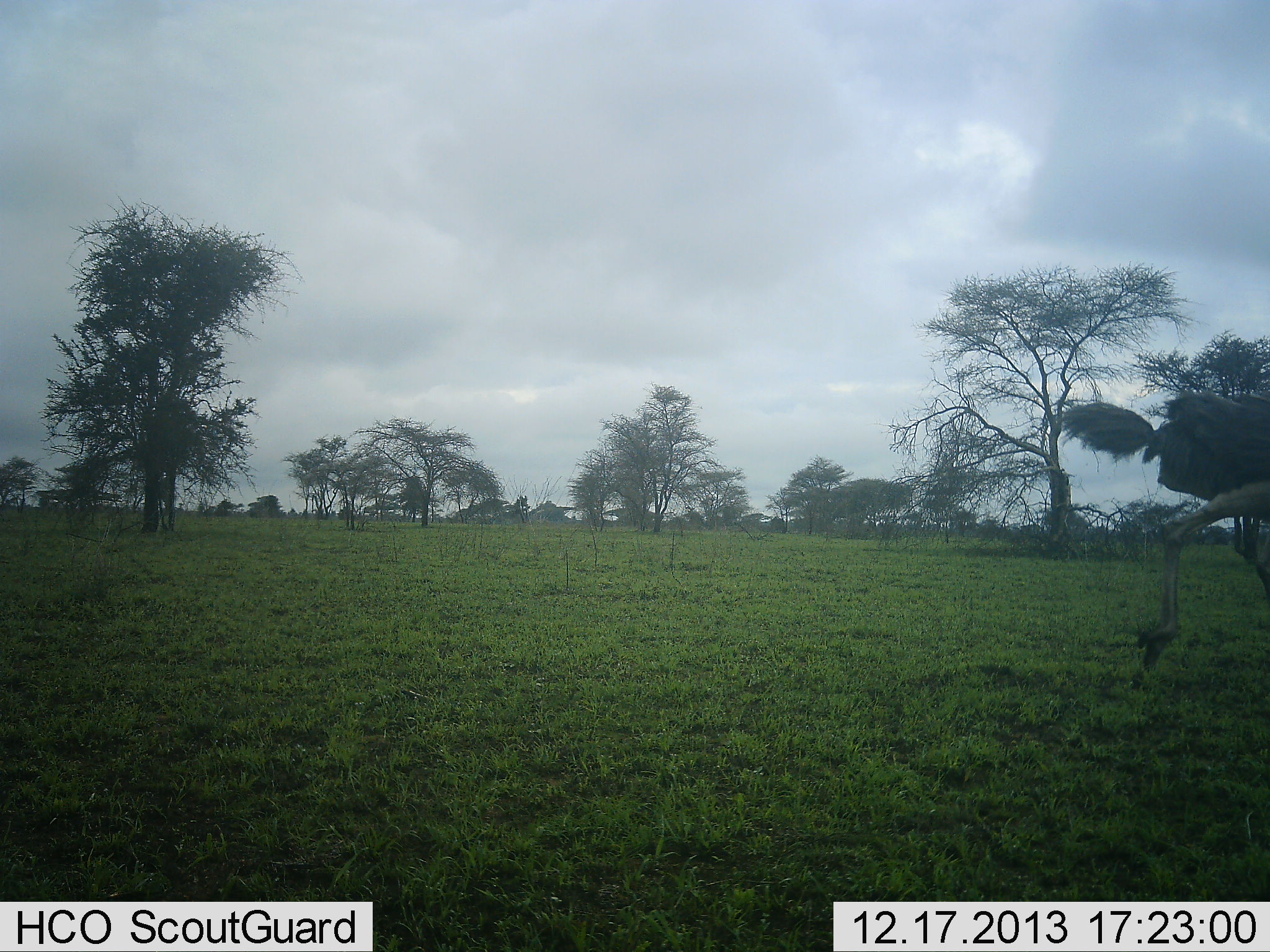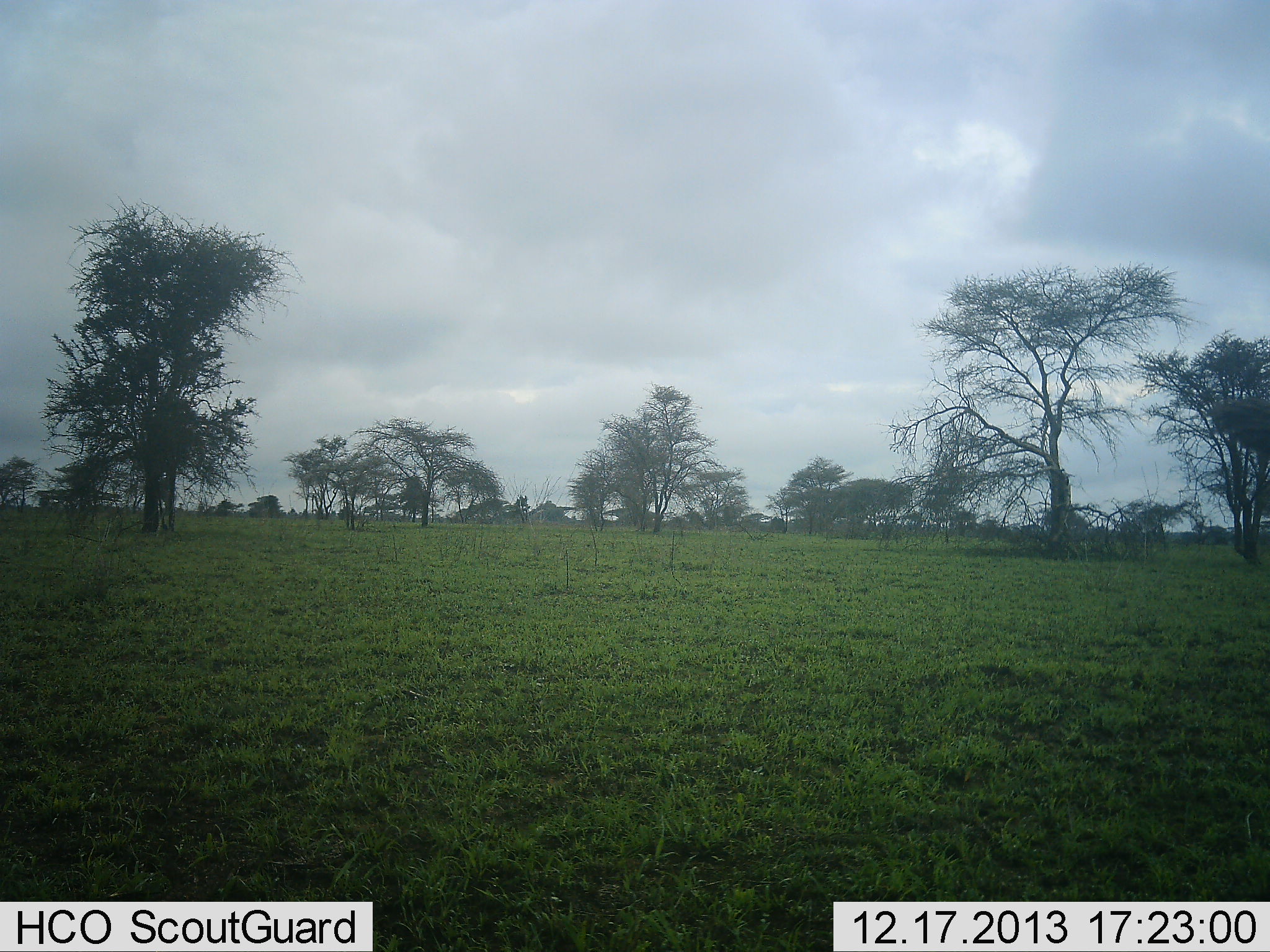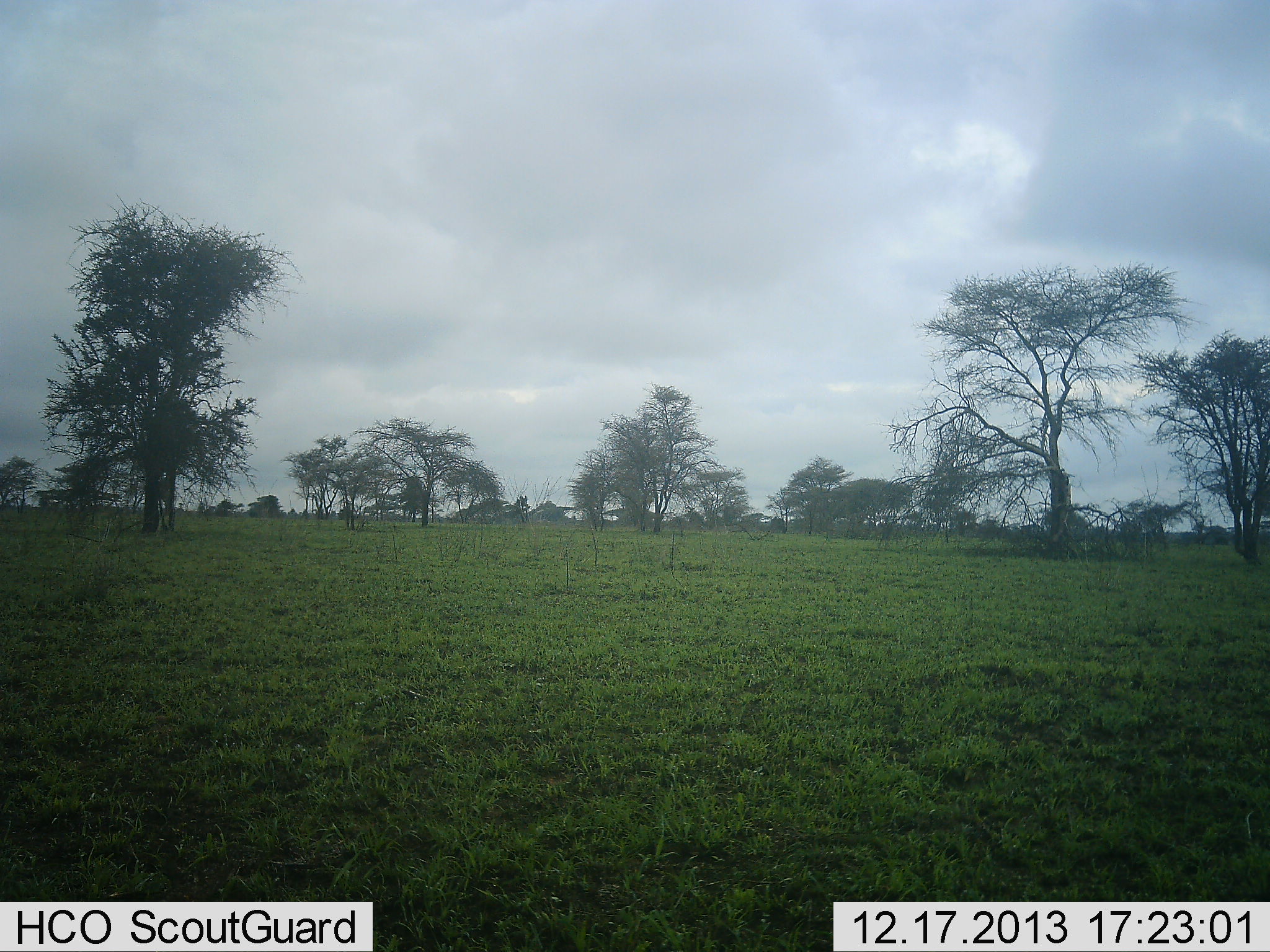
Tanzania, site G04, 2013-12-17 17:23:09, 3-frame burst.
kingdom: Animalia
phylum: Chordata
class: Aves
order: Struthioniformes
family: Struthionidae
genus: Struthio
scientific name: Struthio camelus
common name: ostrich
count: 1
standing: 0%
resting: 0%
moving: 100%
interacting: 0%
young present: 0%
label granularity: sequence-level